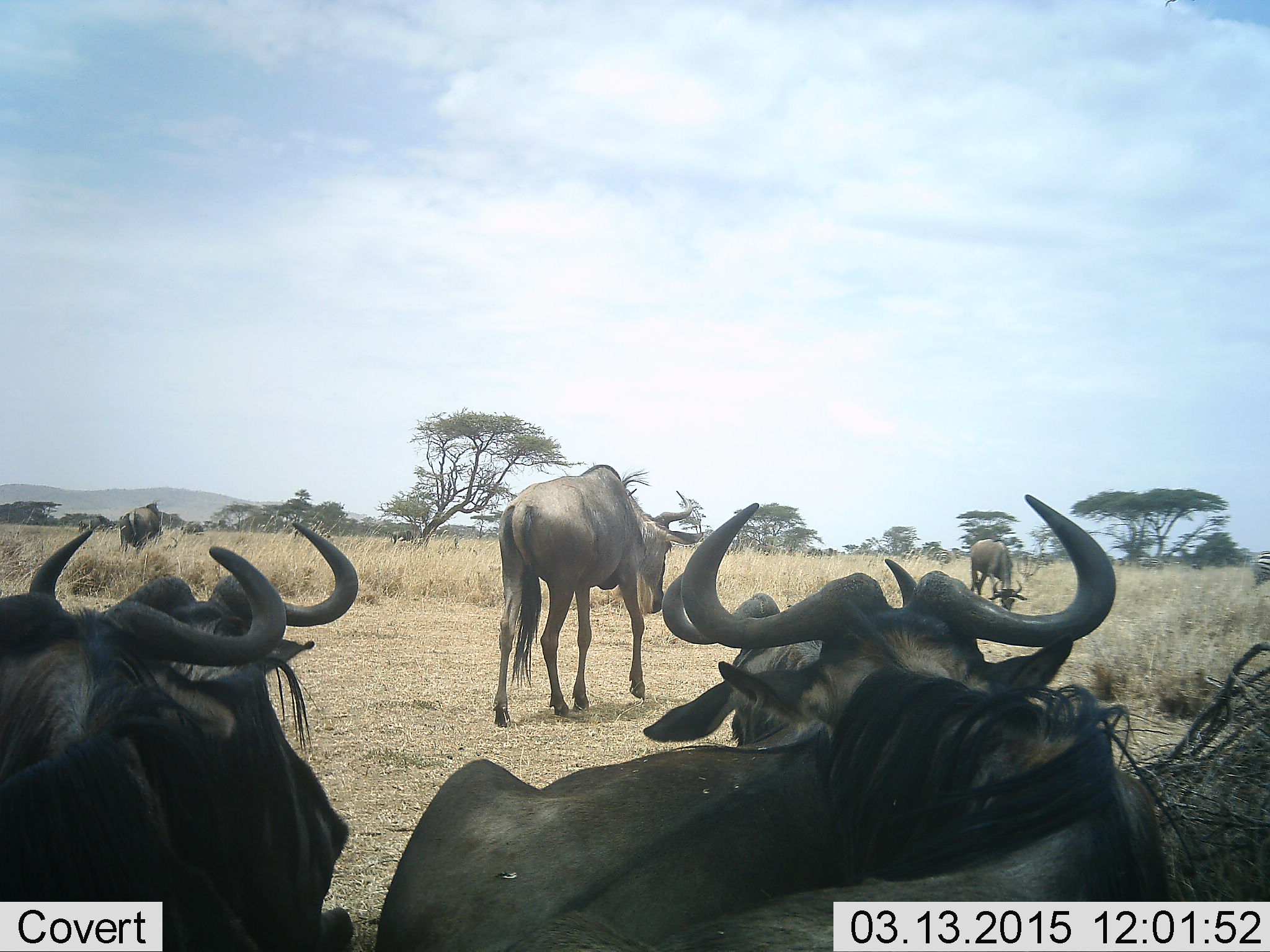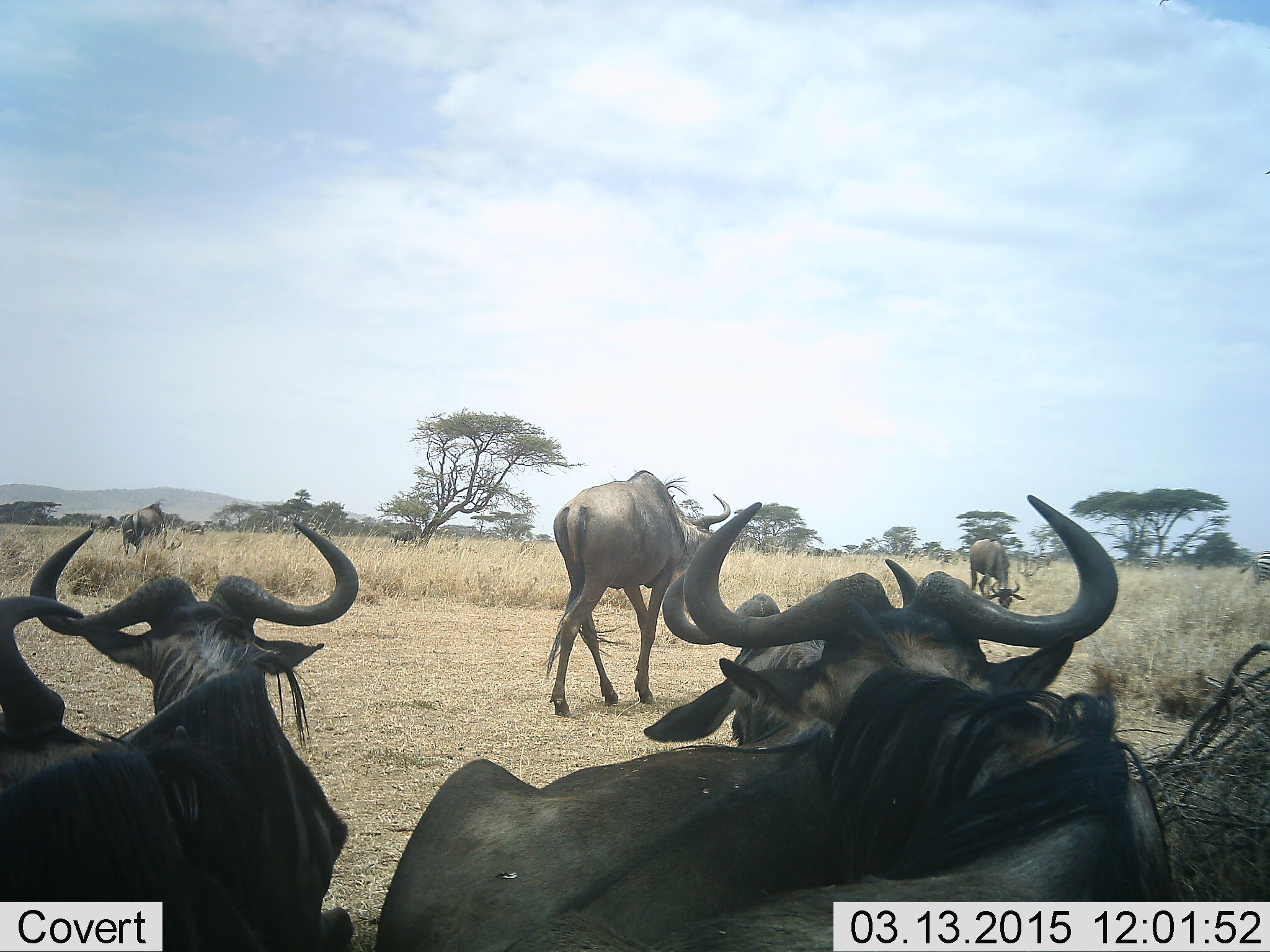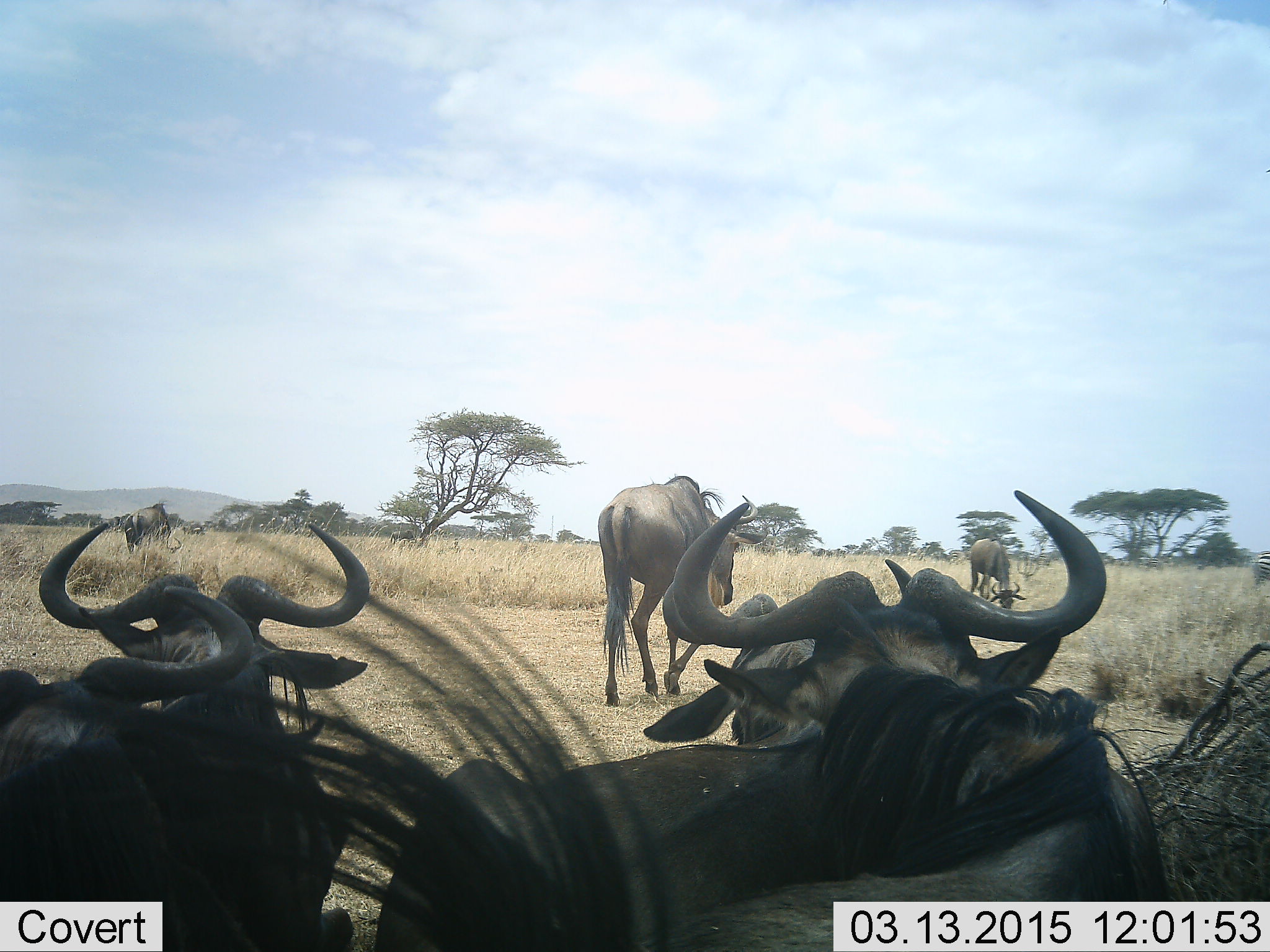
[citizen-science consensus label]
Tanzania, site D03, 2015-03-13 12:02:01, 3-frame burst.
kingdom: Animalia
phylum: Chordata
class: Mammalia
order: Artiodactyla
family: Bovidae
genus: Connochaetes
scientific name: Connochaetes taurinus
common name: blue wildebeest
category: wildebeest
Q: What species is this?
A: Wildebeest (blue wildebeest) (Connochaetes taurinus).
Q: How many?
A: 9.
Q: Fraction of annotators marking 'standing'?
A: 83%.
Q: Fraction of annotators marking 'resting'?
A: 58%.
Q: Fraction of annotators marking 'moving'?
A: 92%.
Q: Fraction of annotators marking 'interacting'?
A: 0%.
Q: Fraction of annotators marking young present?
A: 0%.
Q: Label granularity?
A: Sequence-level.